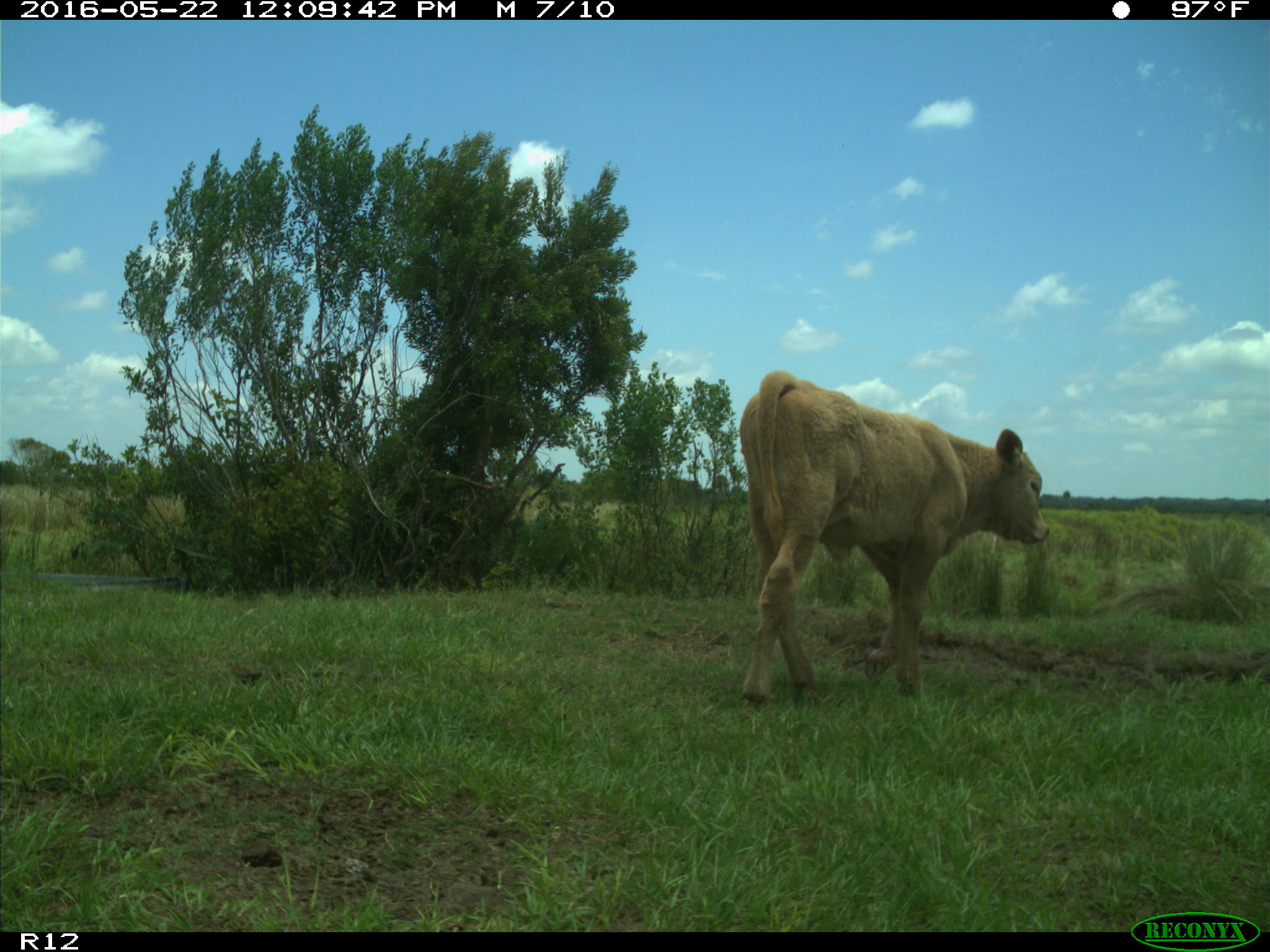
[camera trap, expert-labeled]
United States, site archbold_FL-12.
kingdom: Animalia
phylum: Chordata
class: Mammalia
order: Artiodactyla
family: Bovidae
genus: Bos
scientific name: Bos taurus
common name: domestic cow